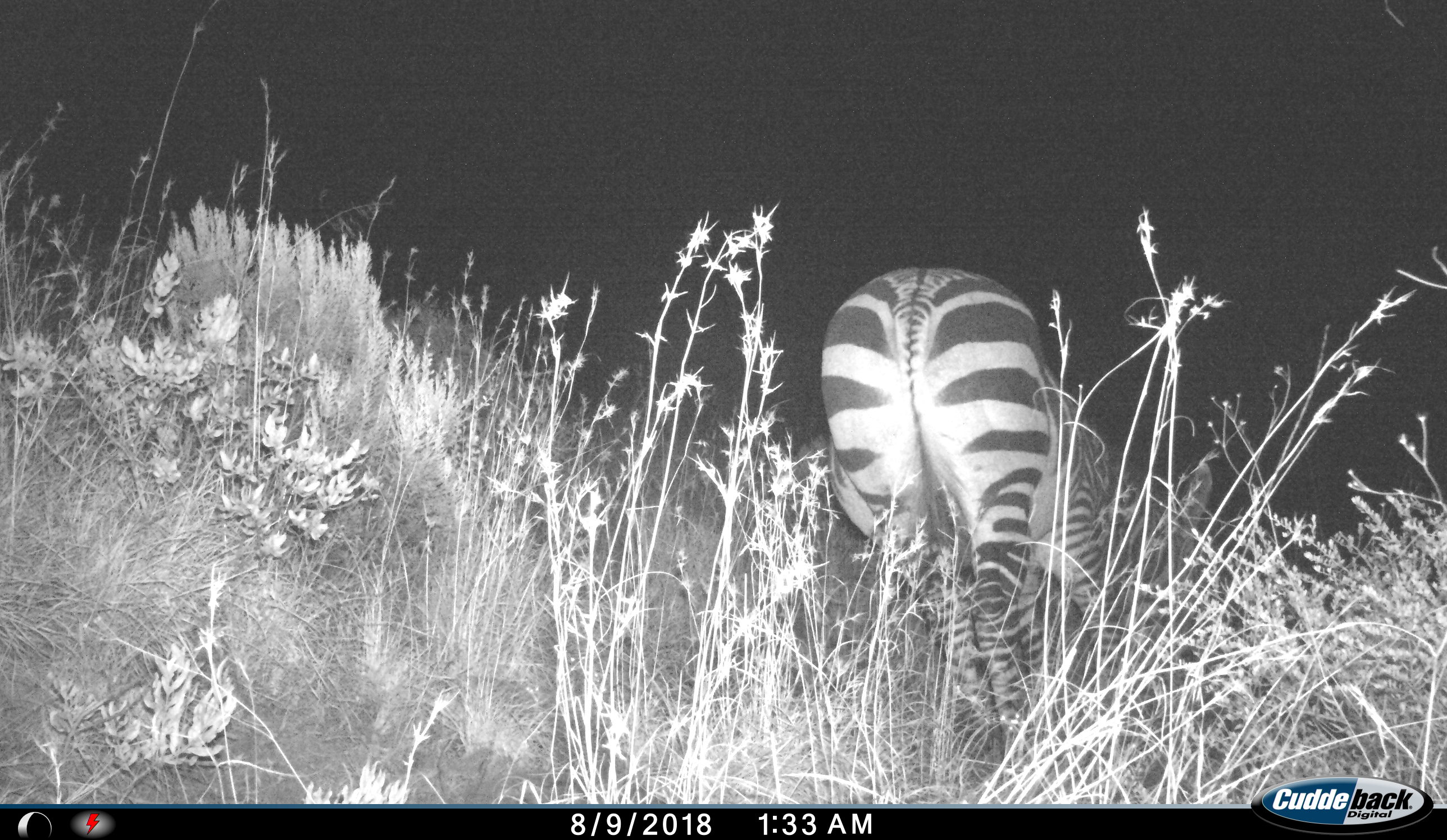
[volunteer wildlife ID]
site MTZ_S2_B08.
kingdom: Animalia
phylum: Chordata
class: Mammalia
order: Perissodactyla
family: Equidae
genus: Equus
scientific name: Equus zebra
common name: mountain zebra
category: zebramountain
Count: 1.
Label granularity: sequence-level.